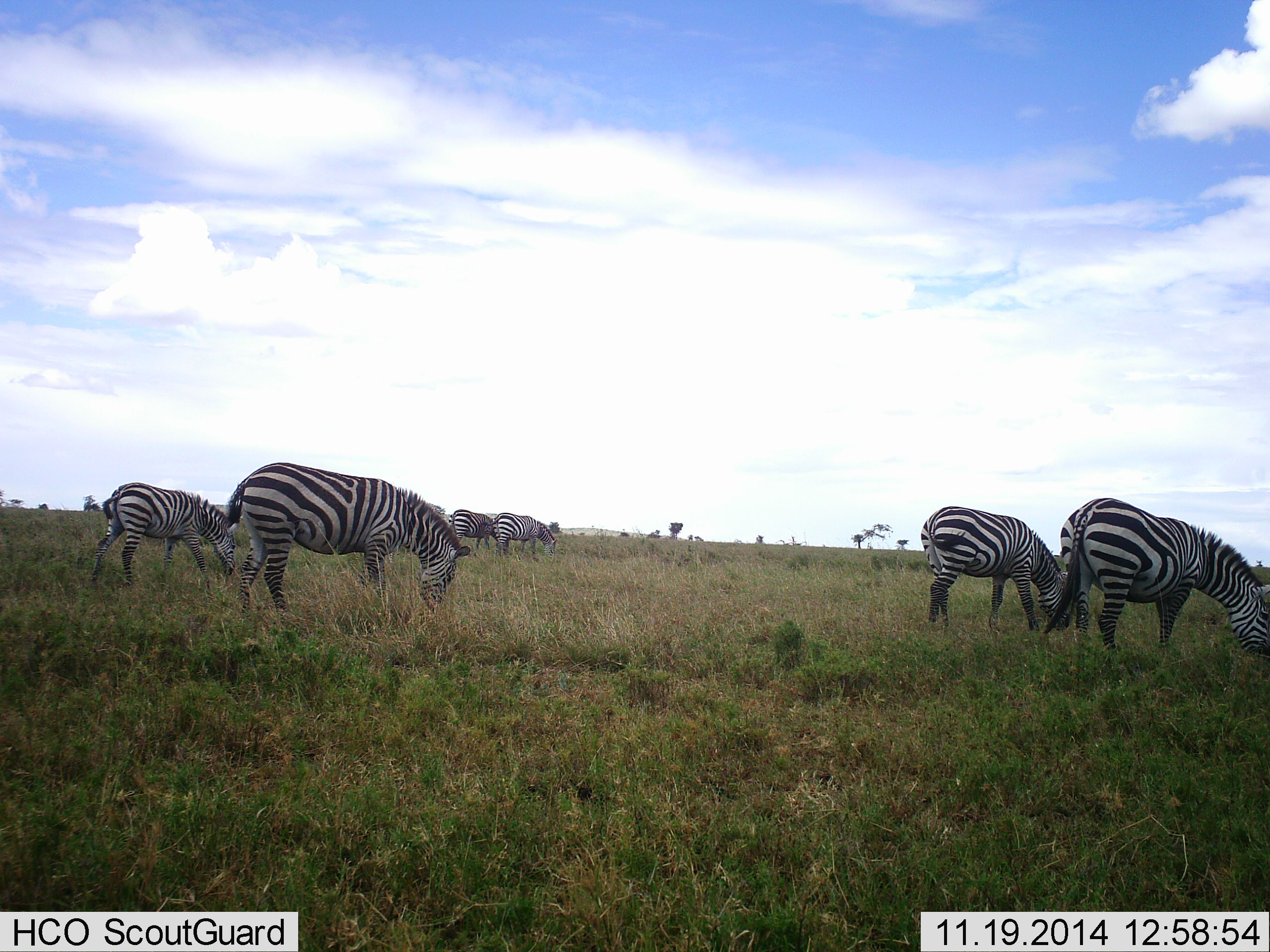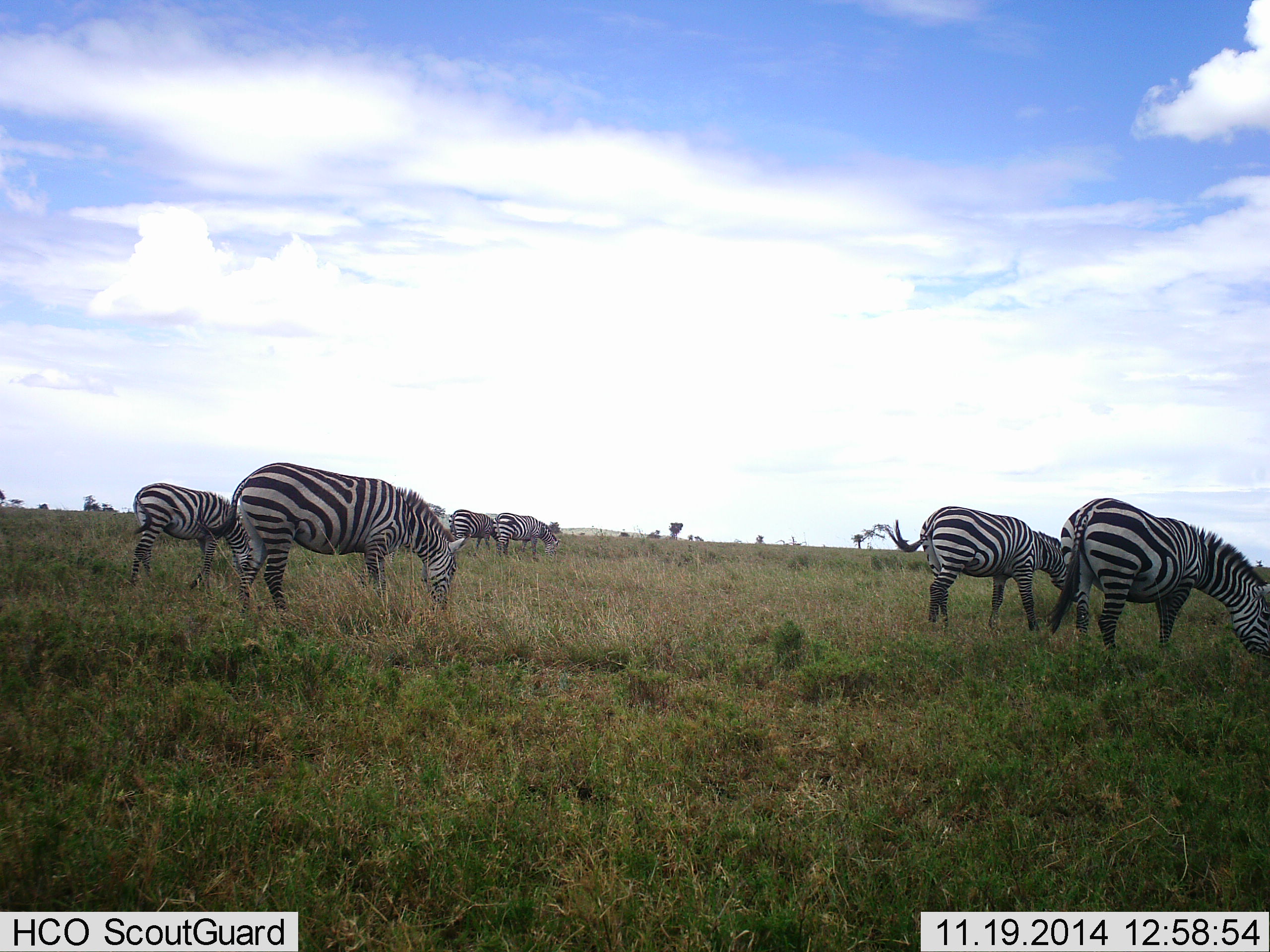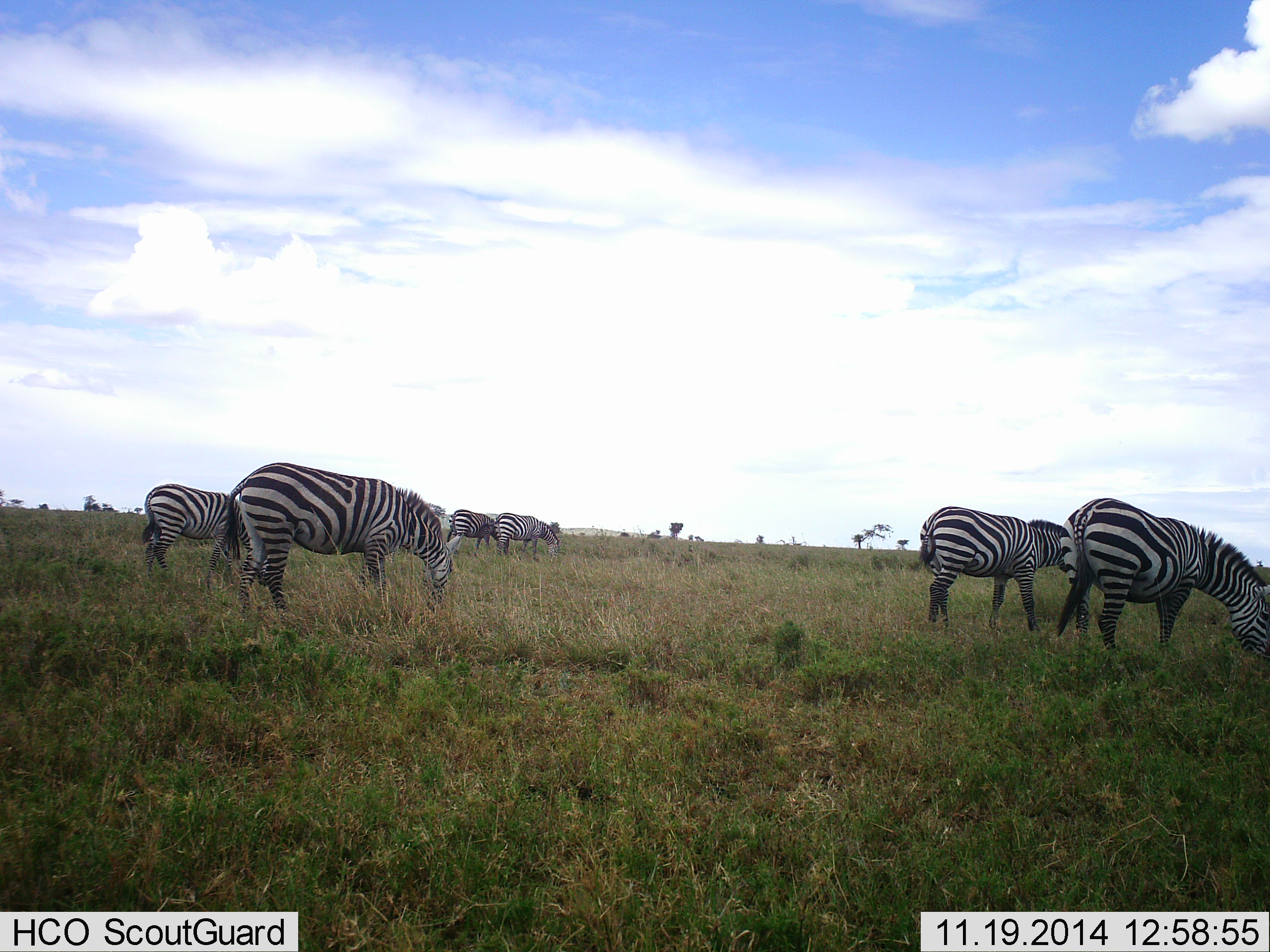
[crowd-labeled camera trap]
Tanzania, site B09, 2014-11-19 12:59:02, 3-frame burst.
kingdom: Animalia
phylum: Chordata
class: Mammalia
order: Perissodactyla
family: Equidae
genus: Equus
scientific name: Equus quagga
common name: plains zebra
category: zebra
Zebra (plains zebra) (Equus quagga), count 6. Behavior (volunteer vote fractions): standing 30%, resting 0%, moving 10%, interacting 0%. Young present (vote fraction): 0%. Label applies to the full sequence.